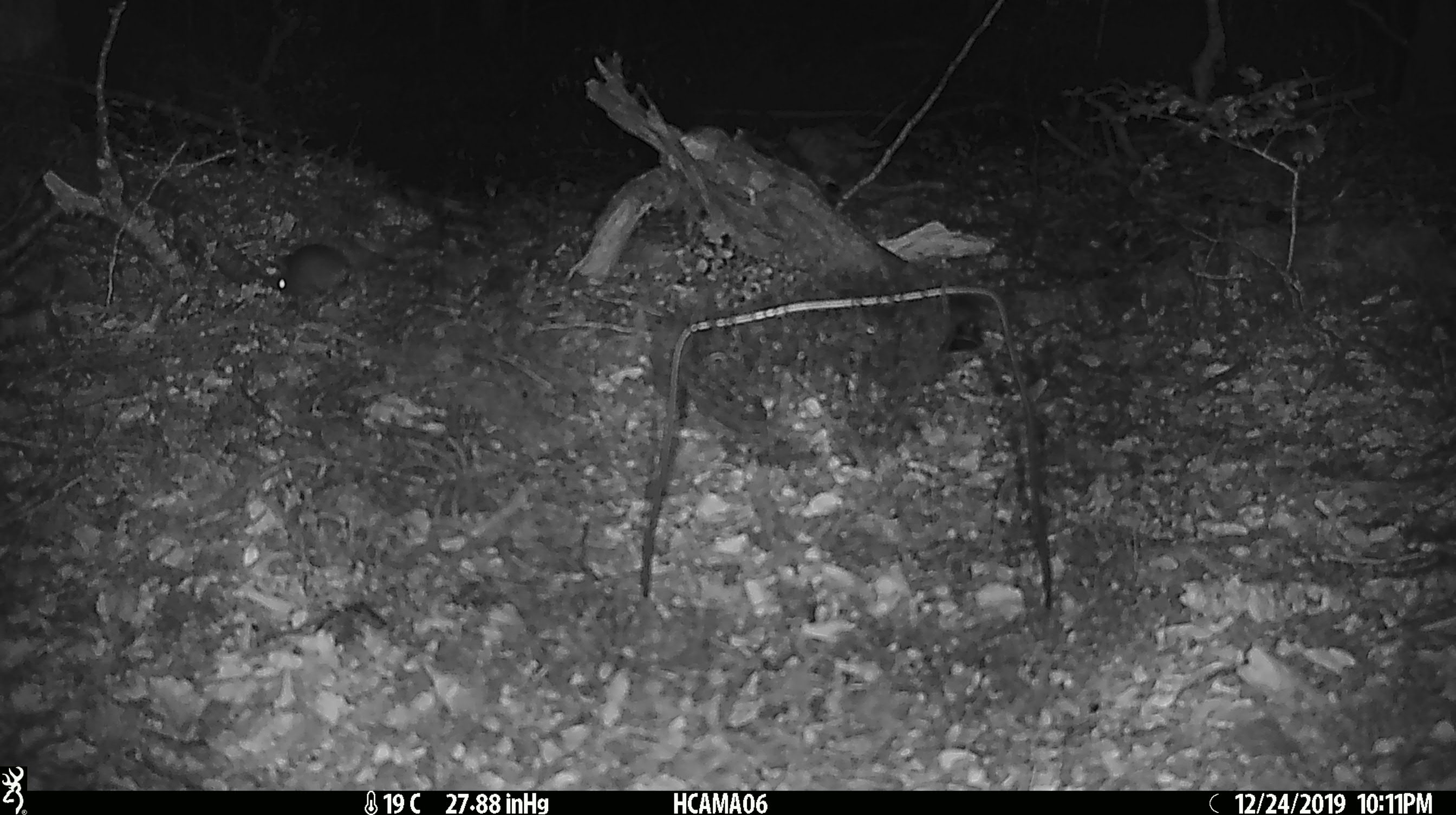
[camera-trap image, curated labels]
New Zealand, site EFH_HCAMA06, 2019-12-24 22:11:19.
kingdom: Animalia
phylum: Chordata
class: Mammalia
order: Rodentia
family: Muridae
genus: Mus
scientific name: Mus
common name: mouse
Mouse (Mus).